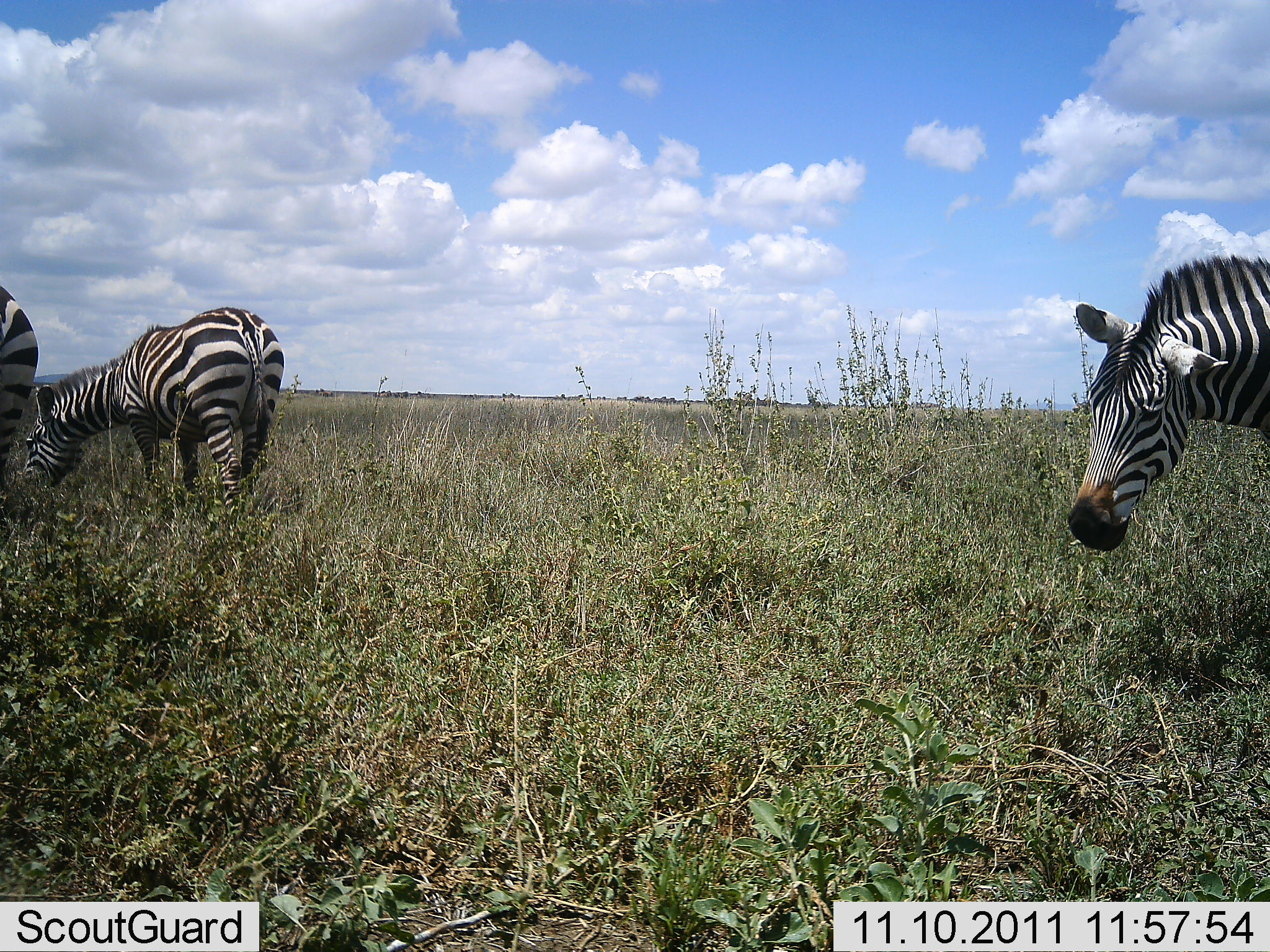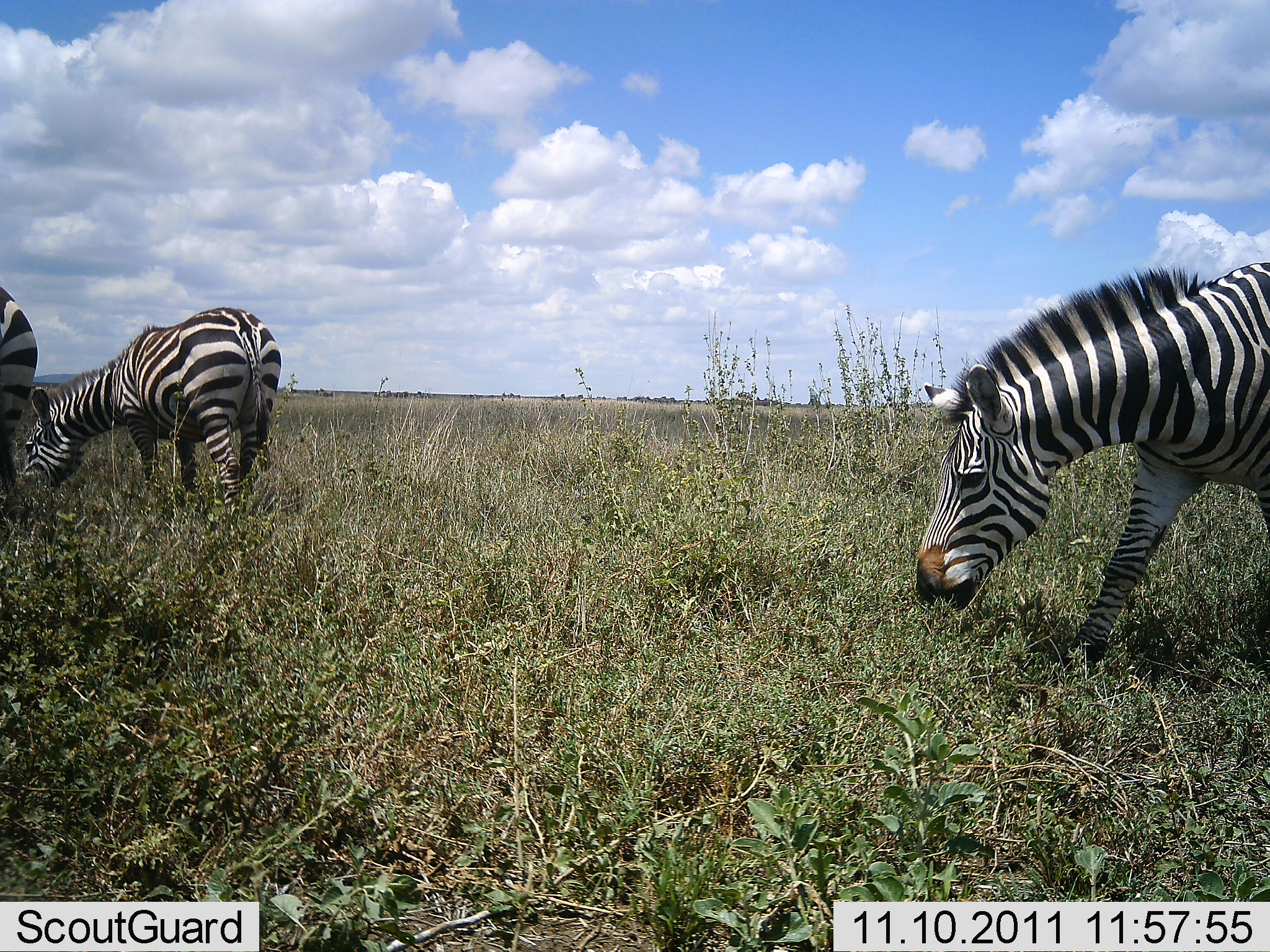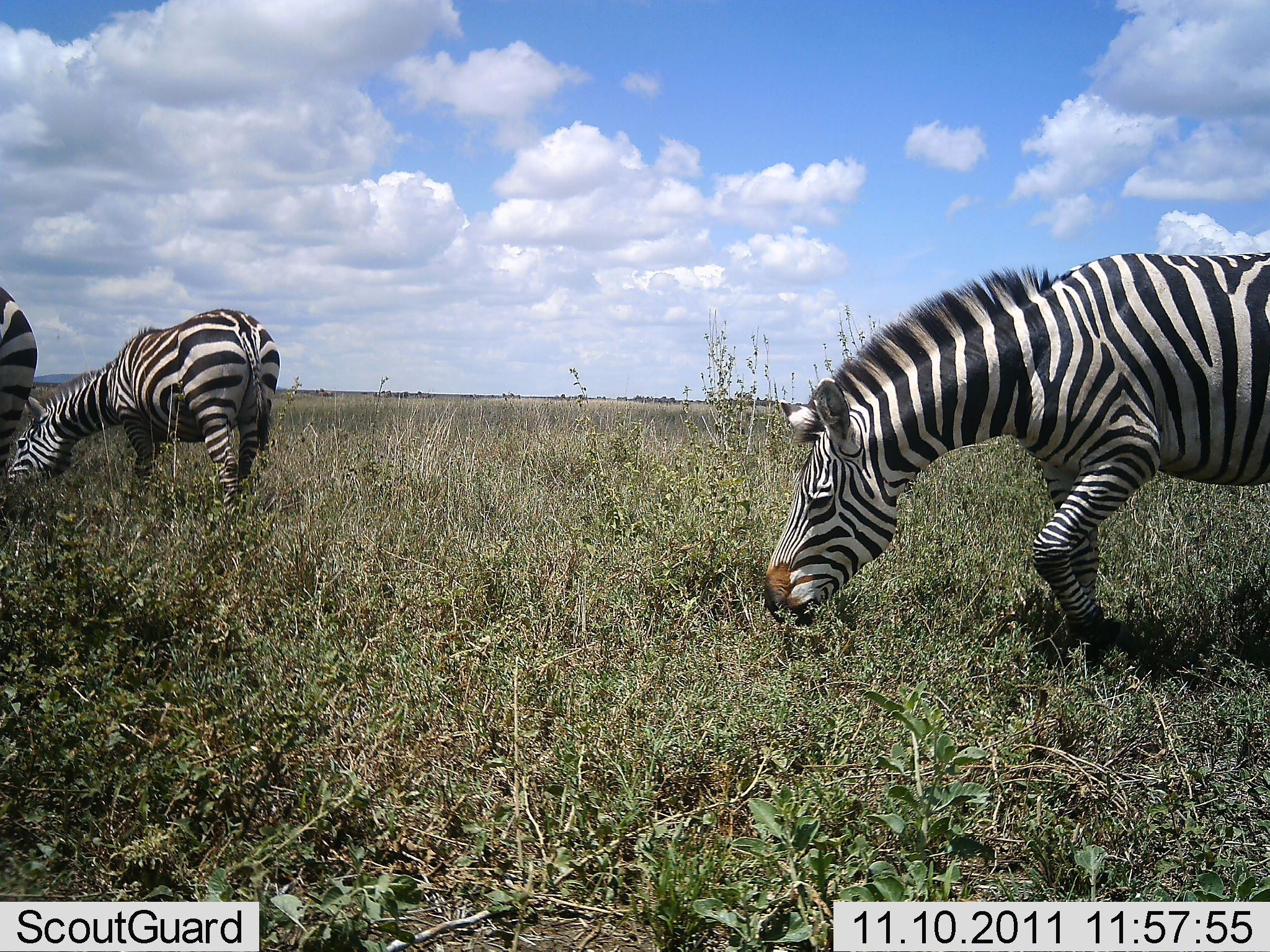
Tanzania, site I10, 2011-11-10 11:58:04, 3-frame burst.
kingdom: Animalia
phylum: Chordata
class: Mammalia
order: Perissodactyla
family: Equidae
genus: Equus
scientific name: Equus quagga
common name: plains zebra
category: zebra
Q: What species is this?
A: Zebra (plains zebra) (Equus quagga).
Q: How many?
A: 3.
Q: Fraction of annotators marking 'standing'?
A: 9%.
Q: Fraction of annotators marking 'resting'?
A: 0%.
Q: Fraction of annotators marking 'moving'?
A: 36%.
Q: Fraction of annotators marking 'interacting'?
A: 0%.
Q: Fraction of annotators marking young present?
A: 0%.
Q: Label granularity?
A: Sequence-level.